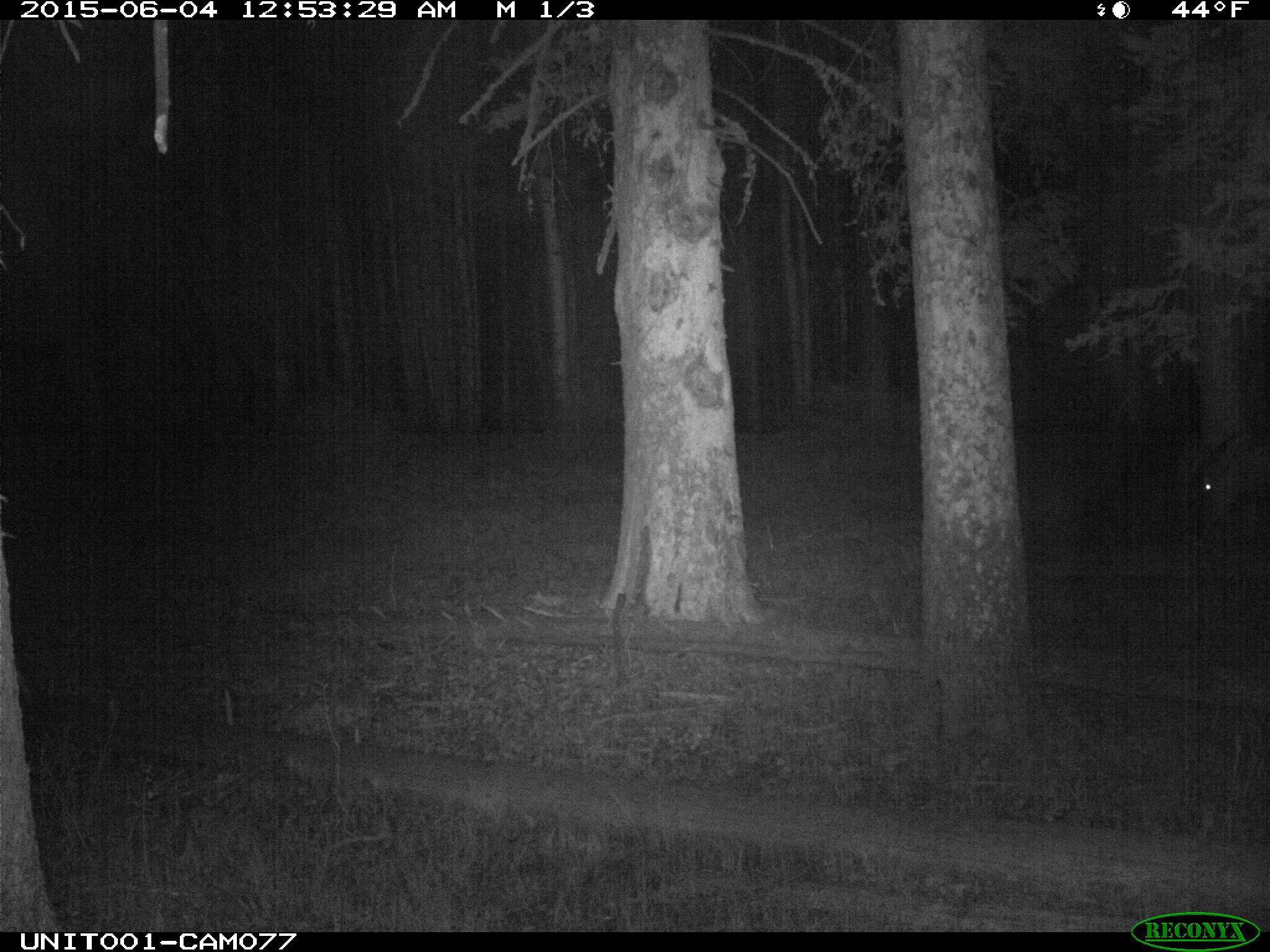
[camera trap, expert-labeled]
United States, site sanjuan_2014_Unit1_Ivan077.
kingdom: Animalia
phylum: Chordata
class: Mammalia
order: Artiodactyla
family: Cervidae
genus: Cervus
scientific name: Cervus elaphus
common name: red deer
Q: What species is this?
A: Cervus elaphus (red deer).